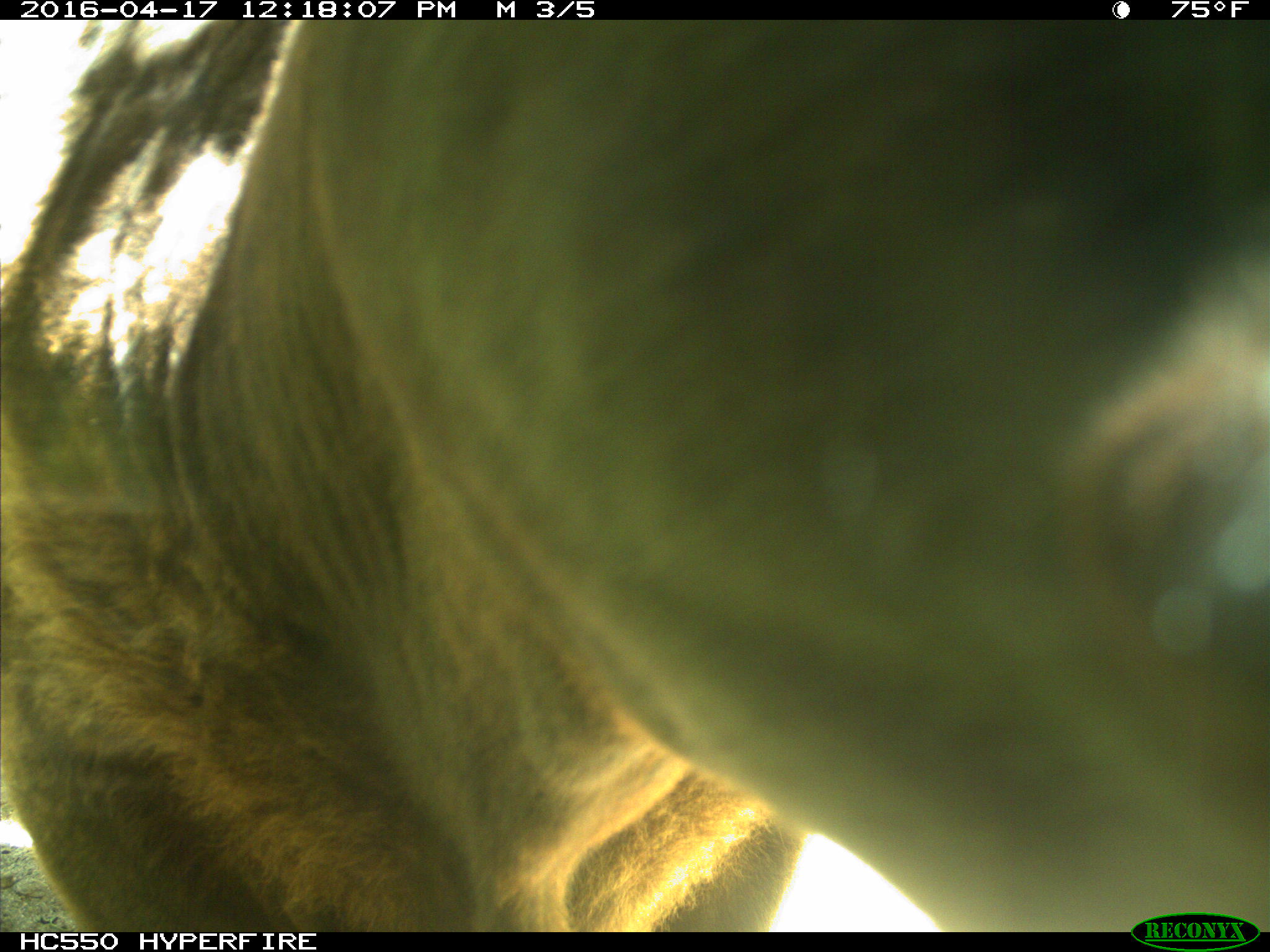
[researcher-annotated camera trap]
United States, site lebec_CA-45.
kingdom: Animalia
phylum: Chordata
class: Mammalia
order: Artiodactyla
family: Bovidae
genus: Bos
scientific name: Bos taurus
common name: domestic cow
Bos taurus (domestic cow).